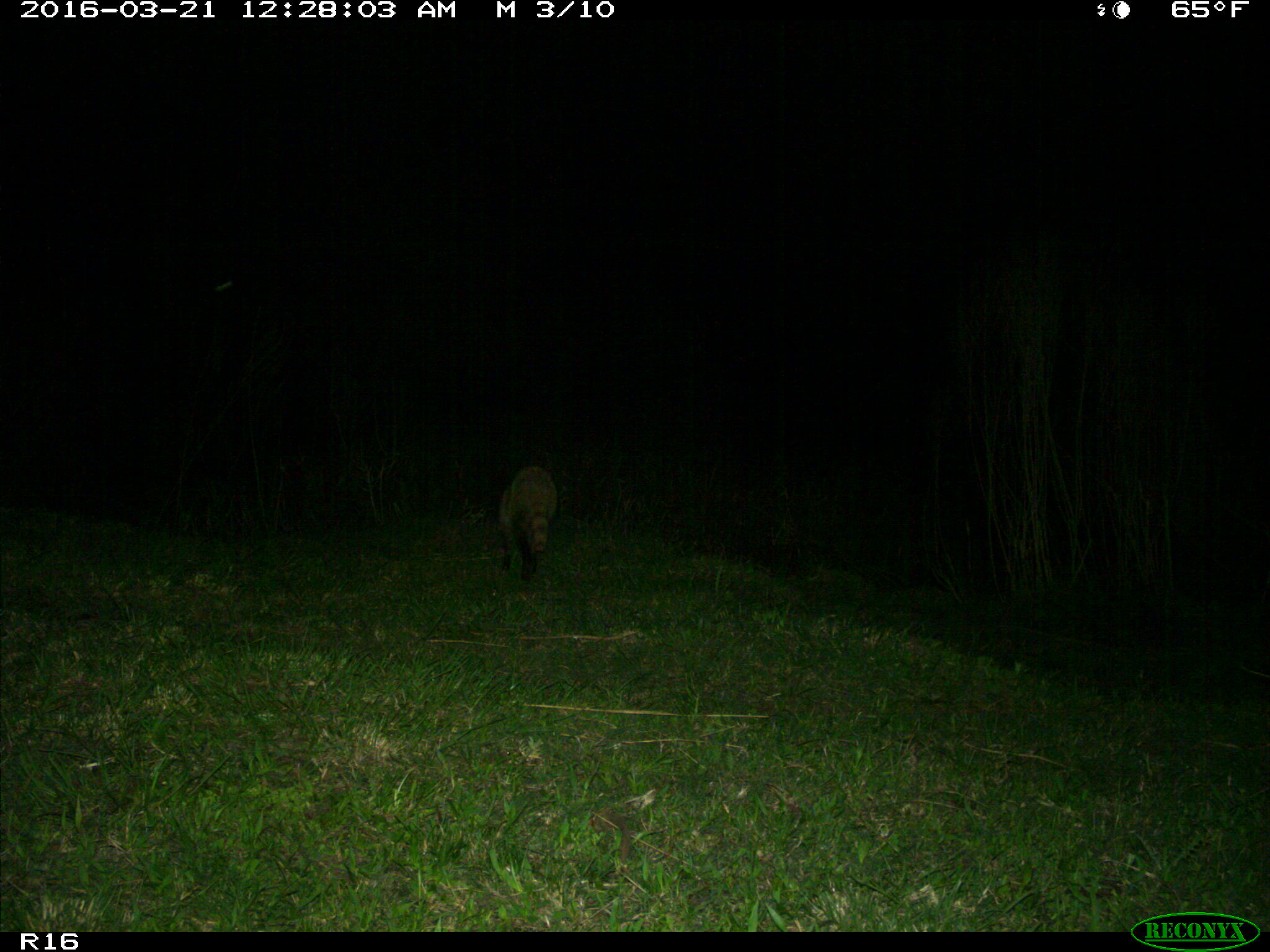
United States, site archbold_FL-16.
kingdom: Animalia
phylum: Chordata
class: Mammalia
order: Carnivora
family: Procyonidae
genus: Procyon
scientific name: Procyon lotor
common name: common raccoon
Procyon lotor (common raccoon).